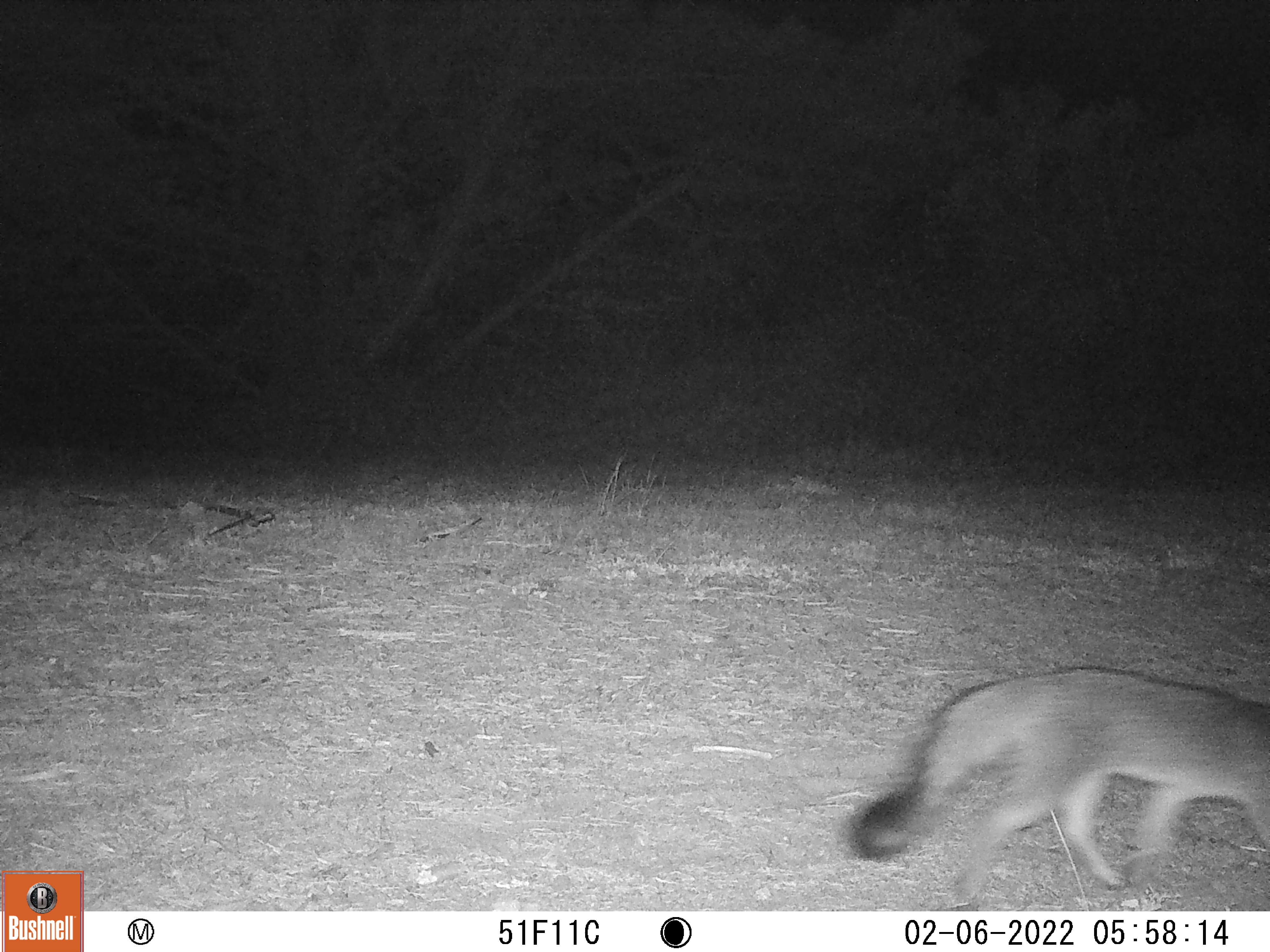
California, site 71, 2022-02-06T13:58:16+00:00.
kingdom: Animalia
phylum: Chordata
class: Mammalia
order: Carnivora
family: Canidae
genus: Urocyon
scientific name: Urocyon cinereoargenteus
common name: gray fox